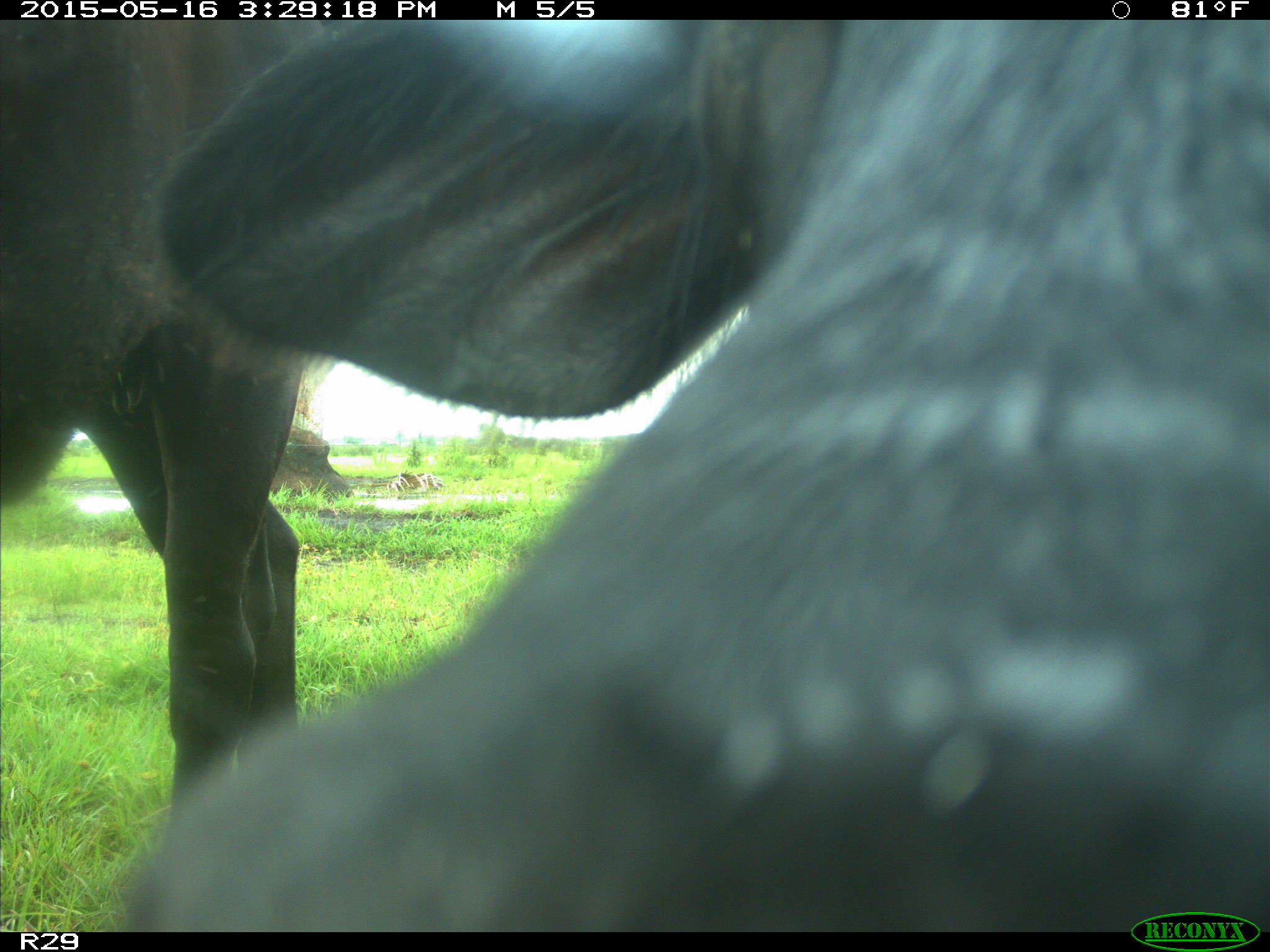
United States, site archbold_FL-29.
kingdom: Animalia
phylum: Chordata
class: Mammalia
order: Artiodactyla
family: Bovidae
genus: Bos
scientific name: Bos taurus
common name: domestic cow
Bos taurus (domestic cow).